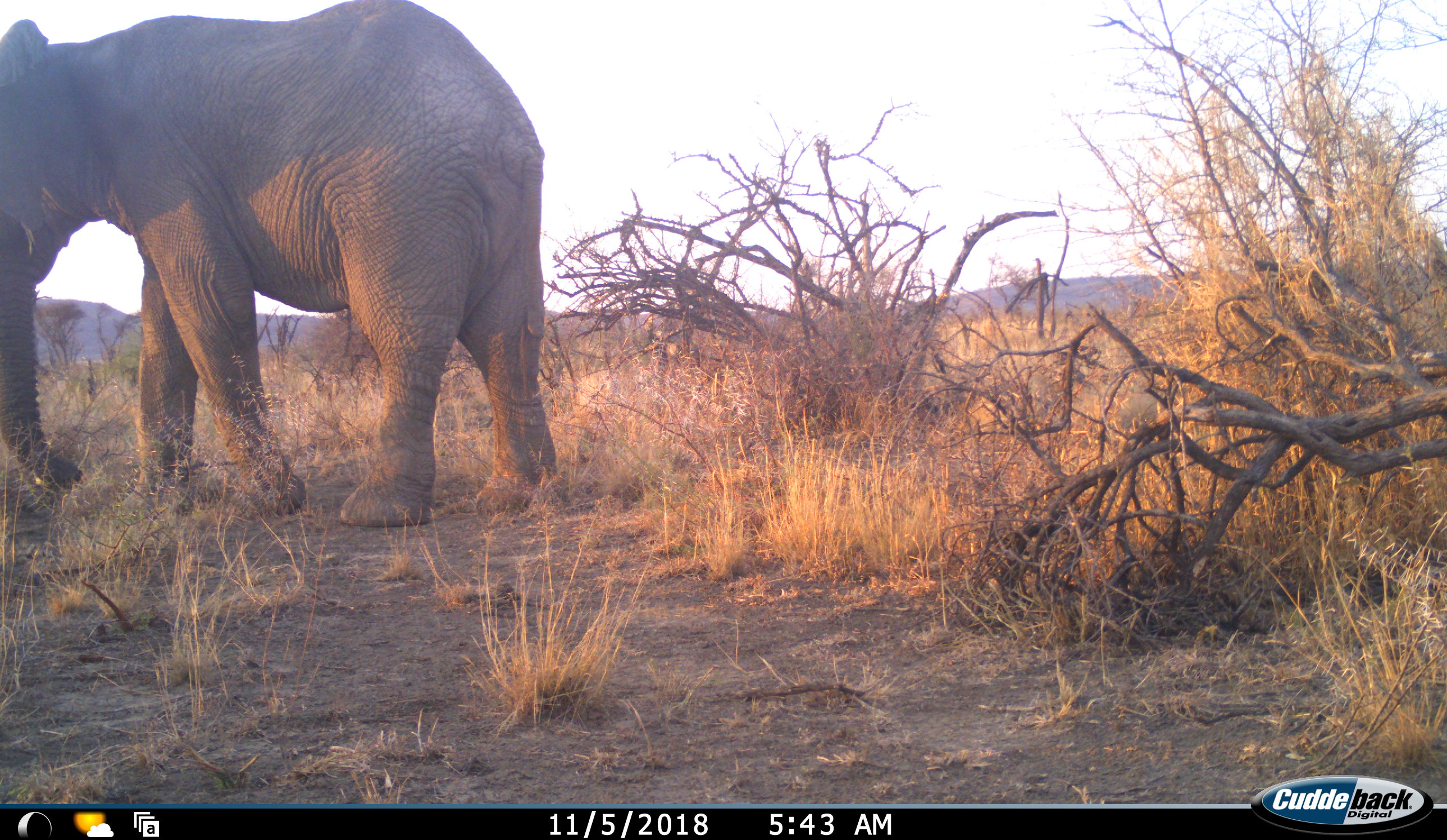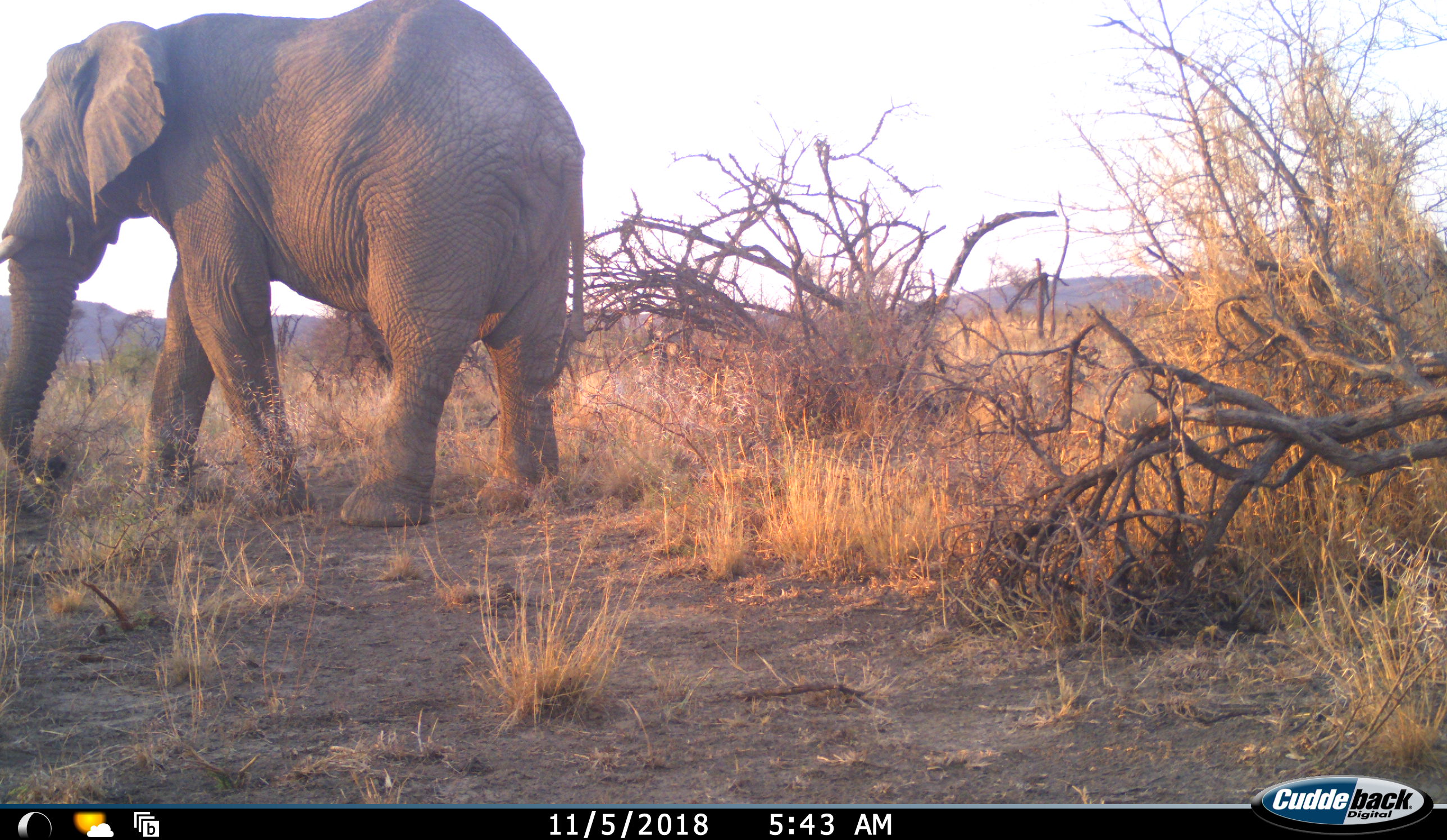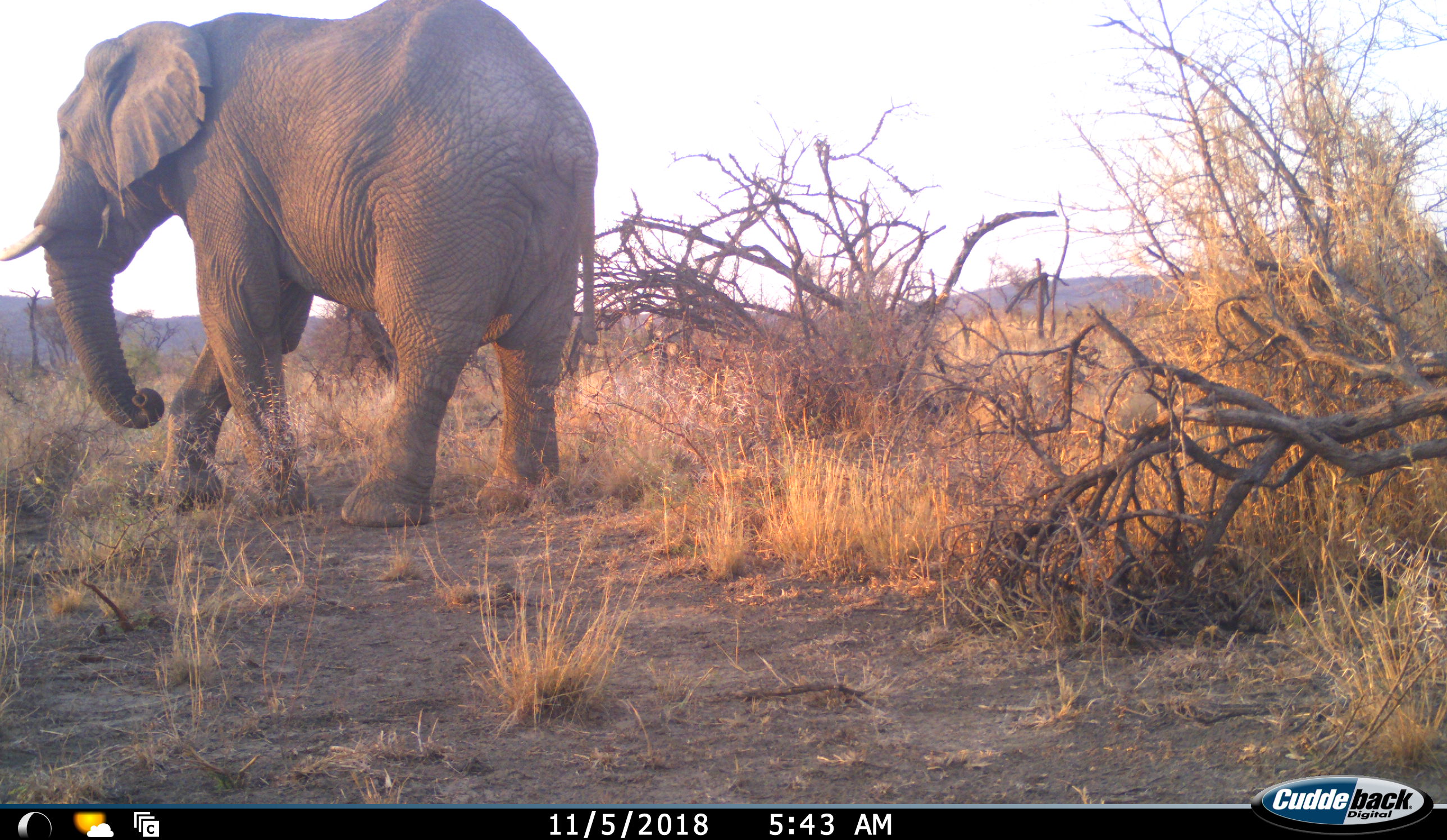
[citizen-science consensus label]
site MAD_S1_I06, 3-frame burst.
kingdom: Animalia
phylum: Chordata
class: Mammalia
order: Proboscidea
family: Elephantidae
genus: Loxodonta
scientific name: Loxodonta africana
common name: african bush elephant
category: elephant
Elephant (african bush elephant) (Loxodonta africana), count 1. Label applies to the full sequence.